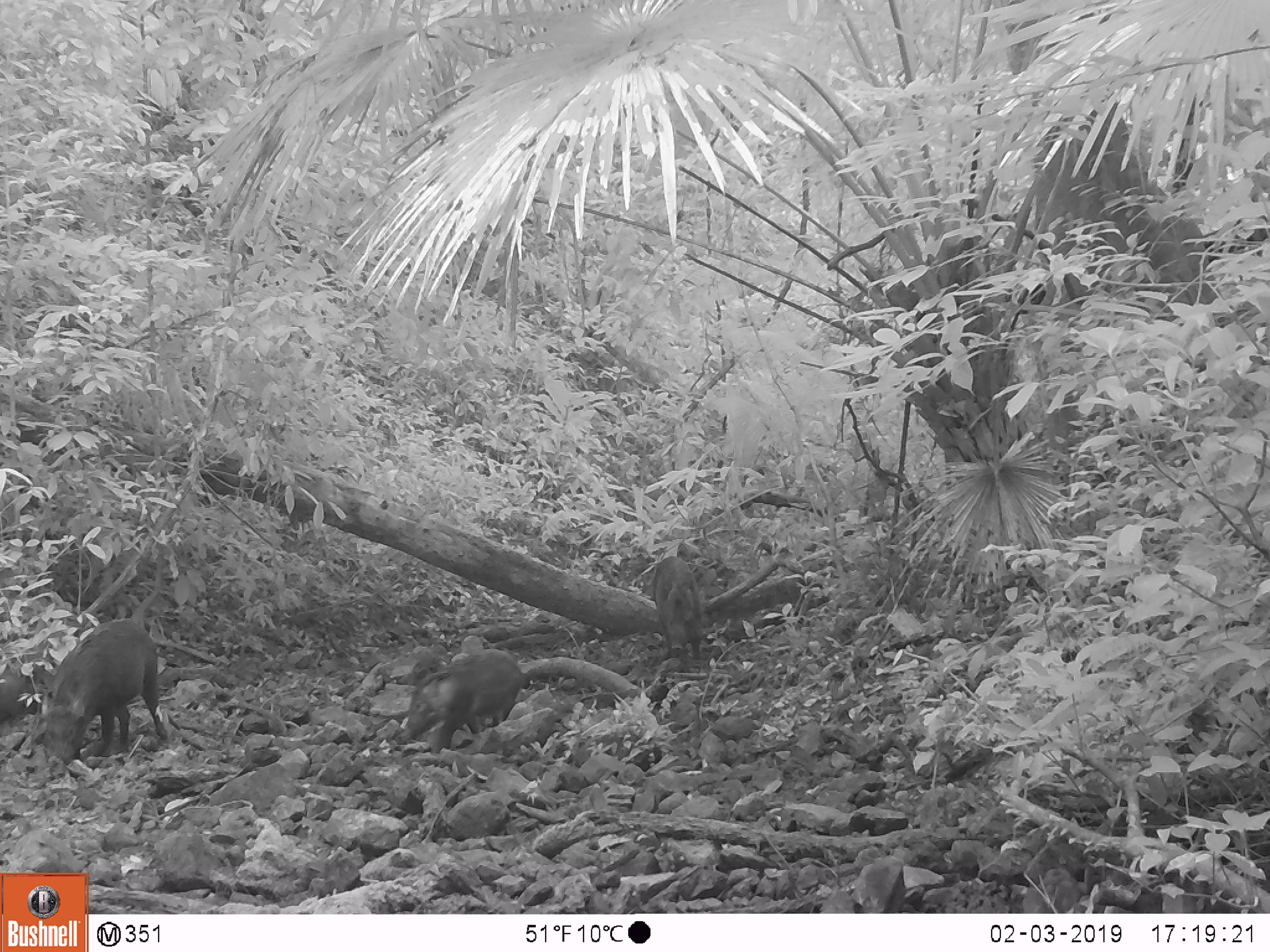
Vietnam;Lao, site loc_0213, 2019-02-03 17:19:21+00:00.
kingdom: Animalia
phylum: Chordata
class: Mammalia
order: Artiodactyla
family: Suidae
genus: Sus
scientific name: Sus scrofa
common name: eurasian wild pig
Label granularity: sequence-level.